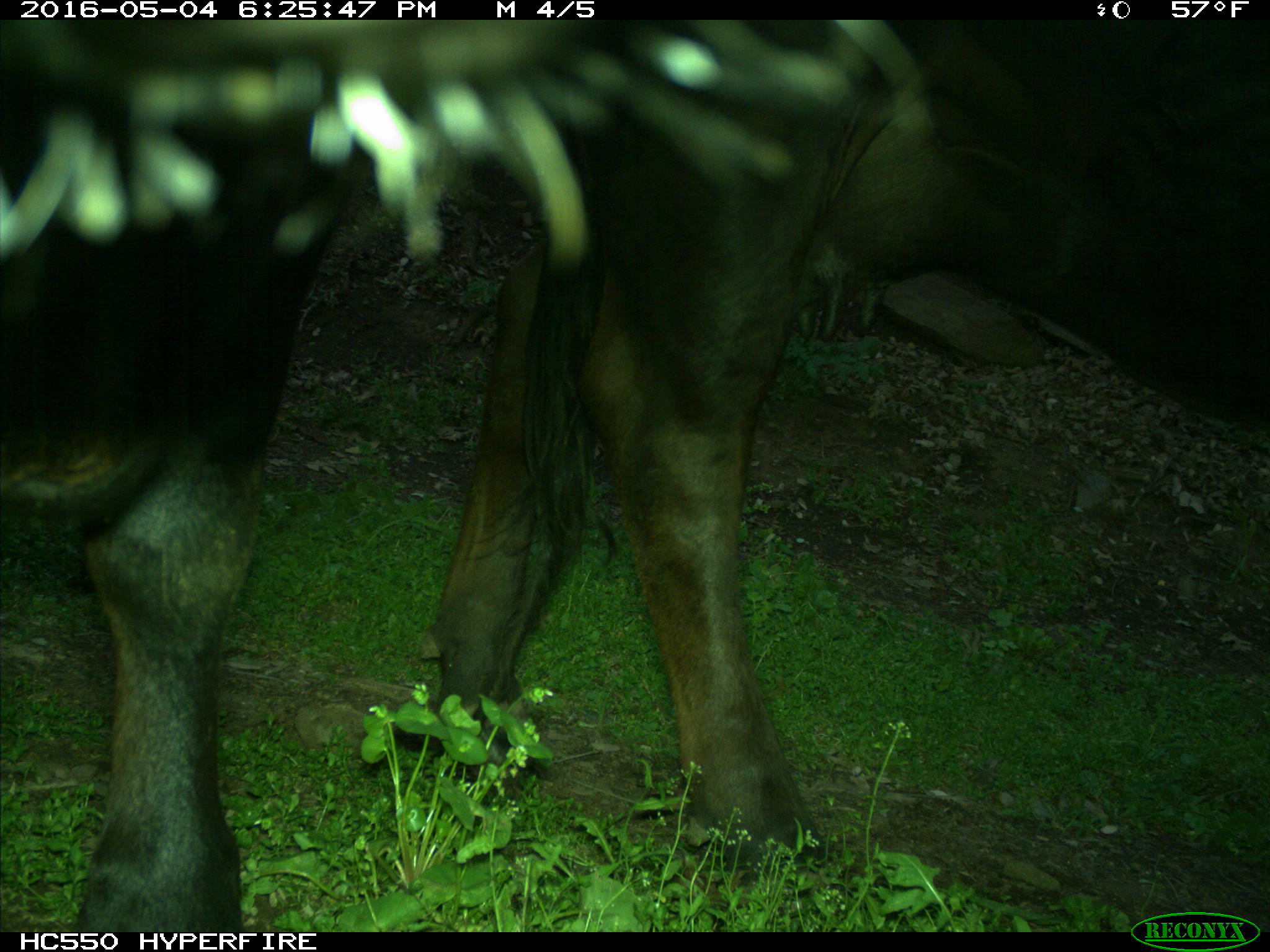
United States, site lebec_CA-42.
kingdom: Animalia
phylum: Chordata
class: Mammalia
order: Artiodactyla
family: Bovidae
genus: Bos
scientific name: Bos taurus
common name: domestic cow